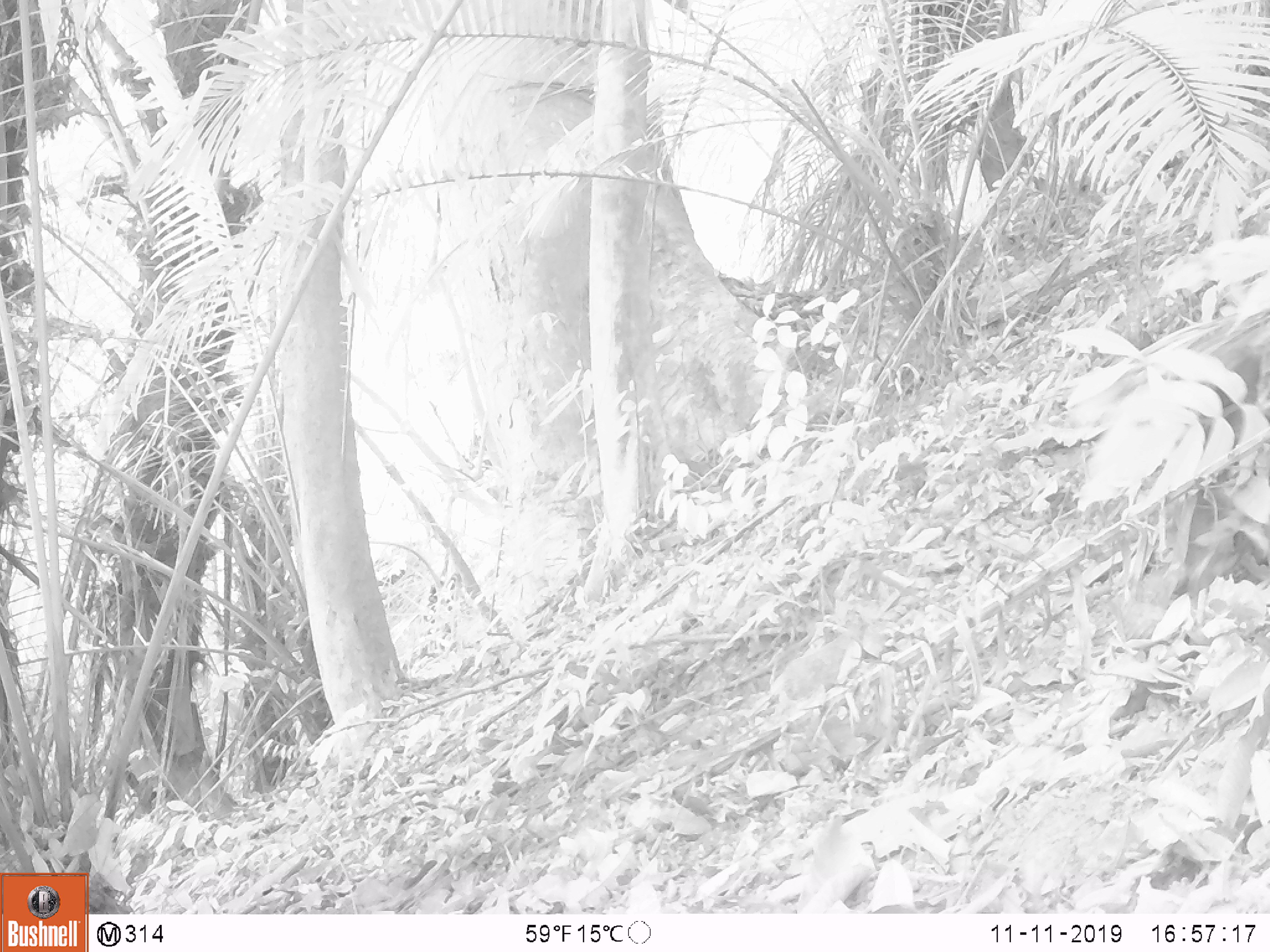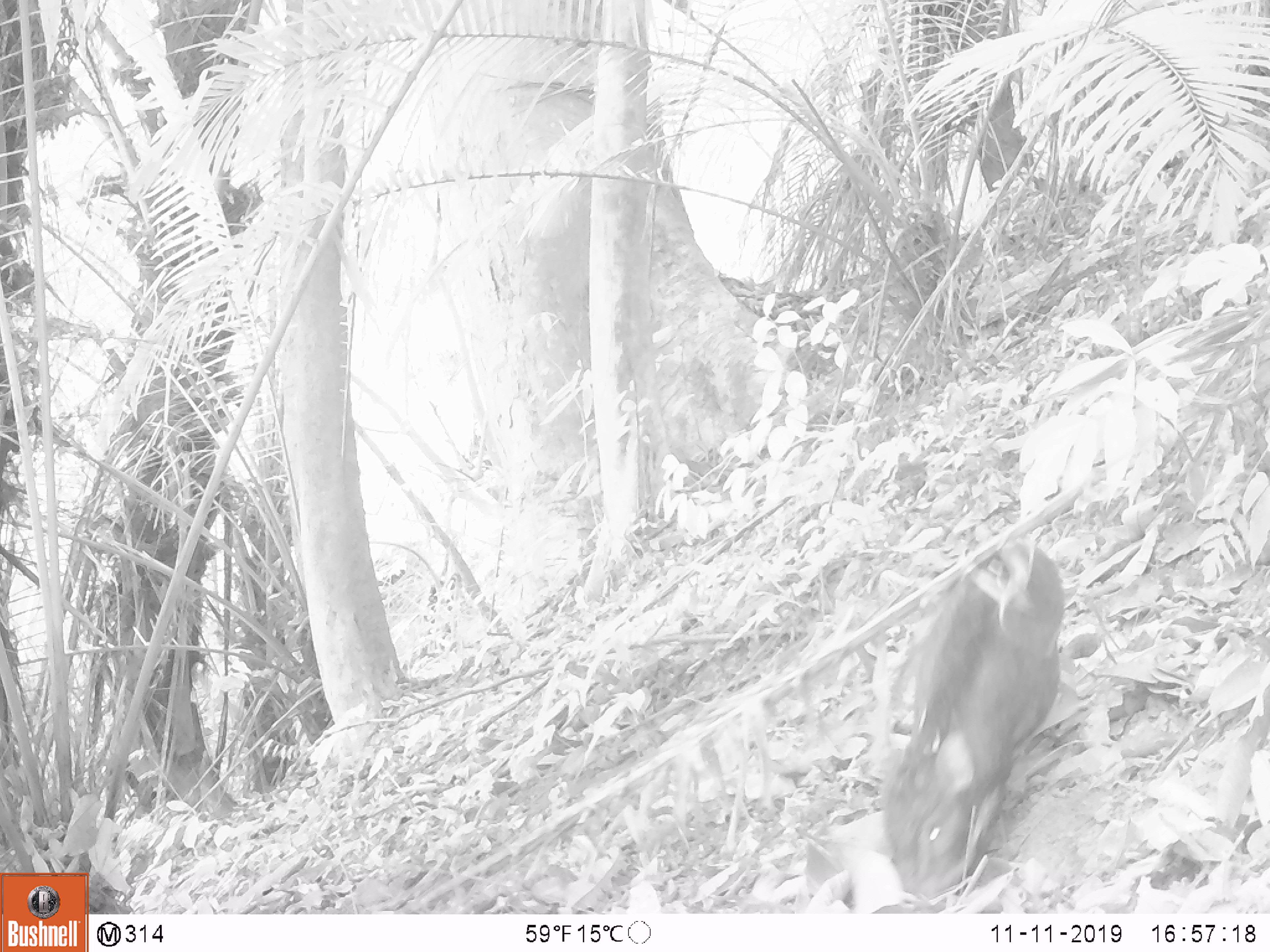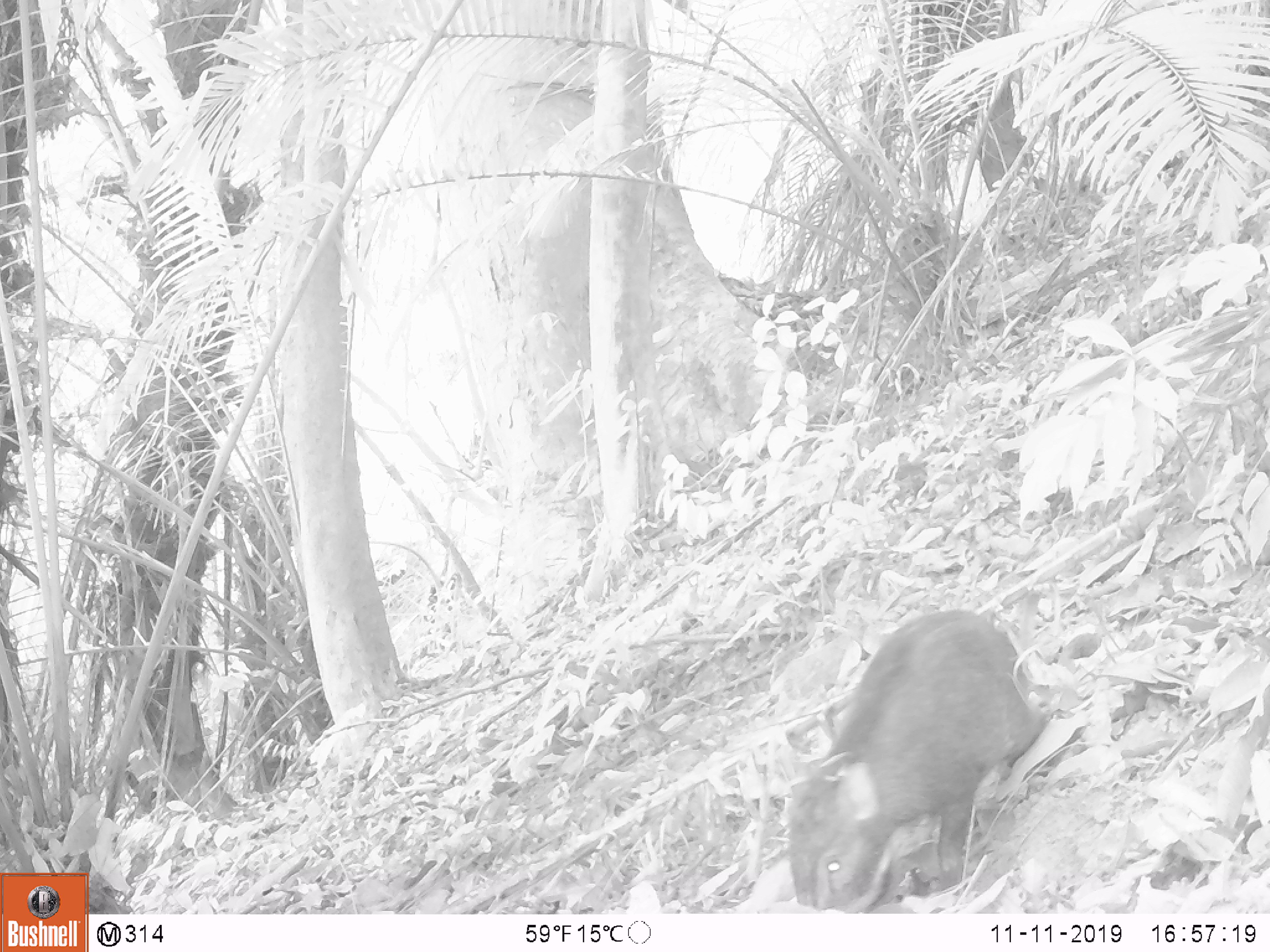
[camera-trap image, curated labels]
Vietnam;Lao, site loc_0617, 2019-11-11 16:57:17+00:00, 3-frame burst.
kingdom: Animalia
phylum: Chordata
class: Mammalia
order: Artiodactyla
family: Suidae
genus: Sus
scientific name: Sus scrofa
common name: eurasian wild pig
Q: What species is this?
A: Eurasian wild pig (Sus scrofa).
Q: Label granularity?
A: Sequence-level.